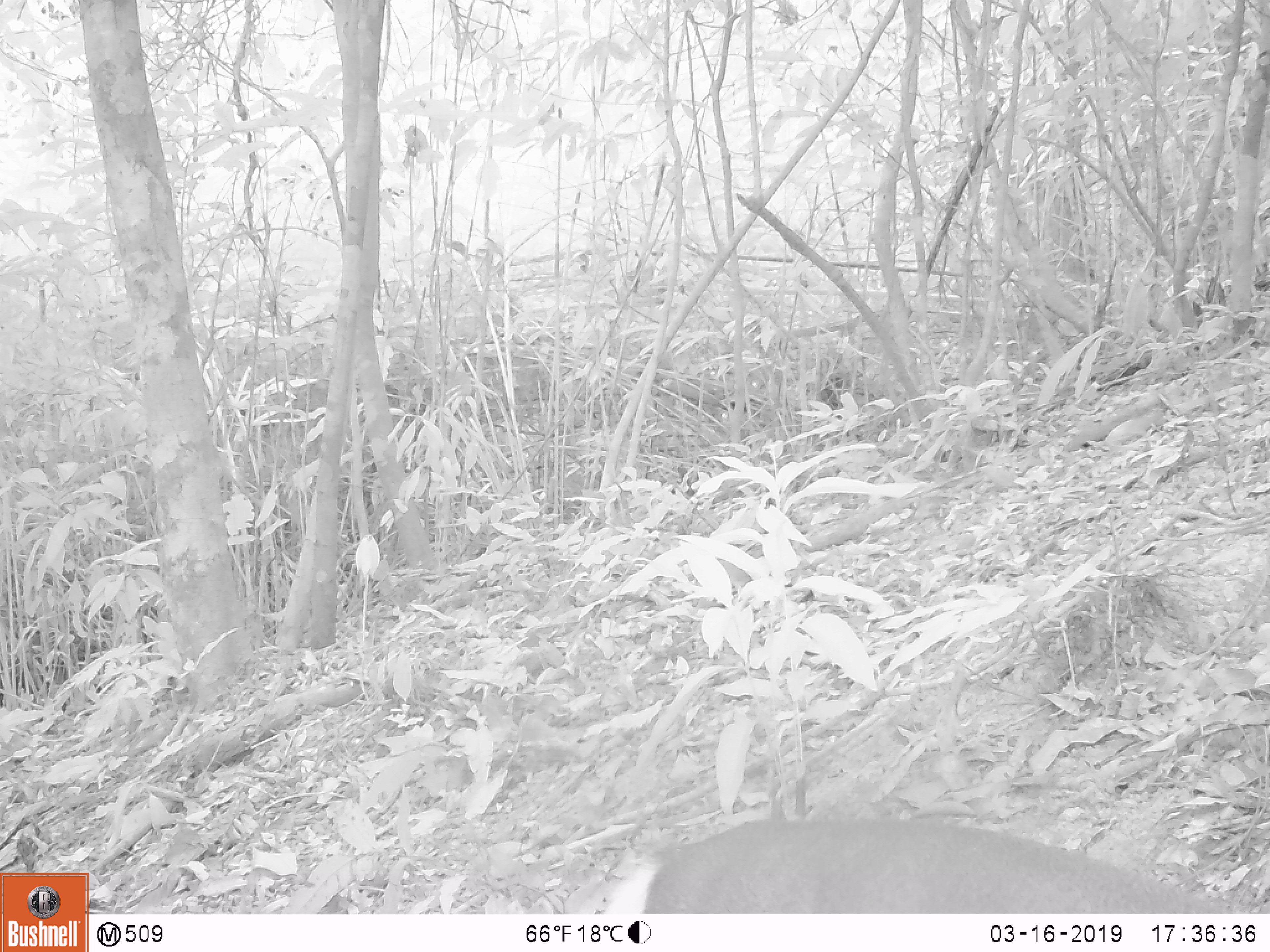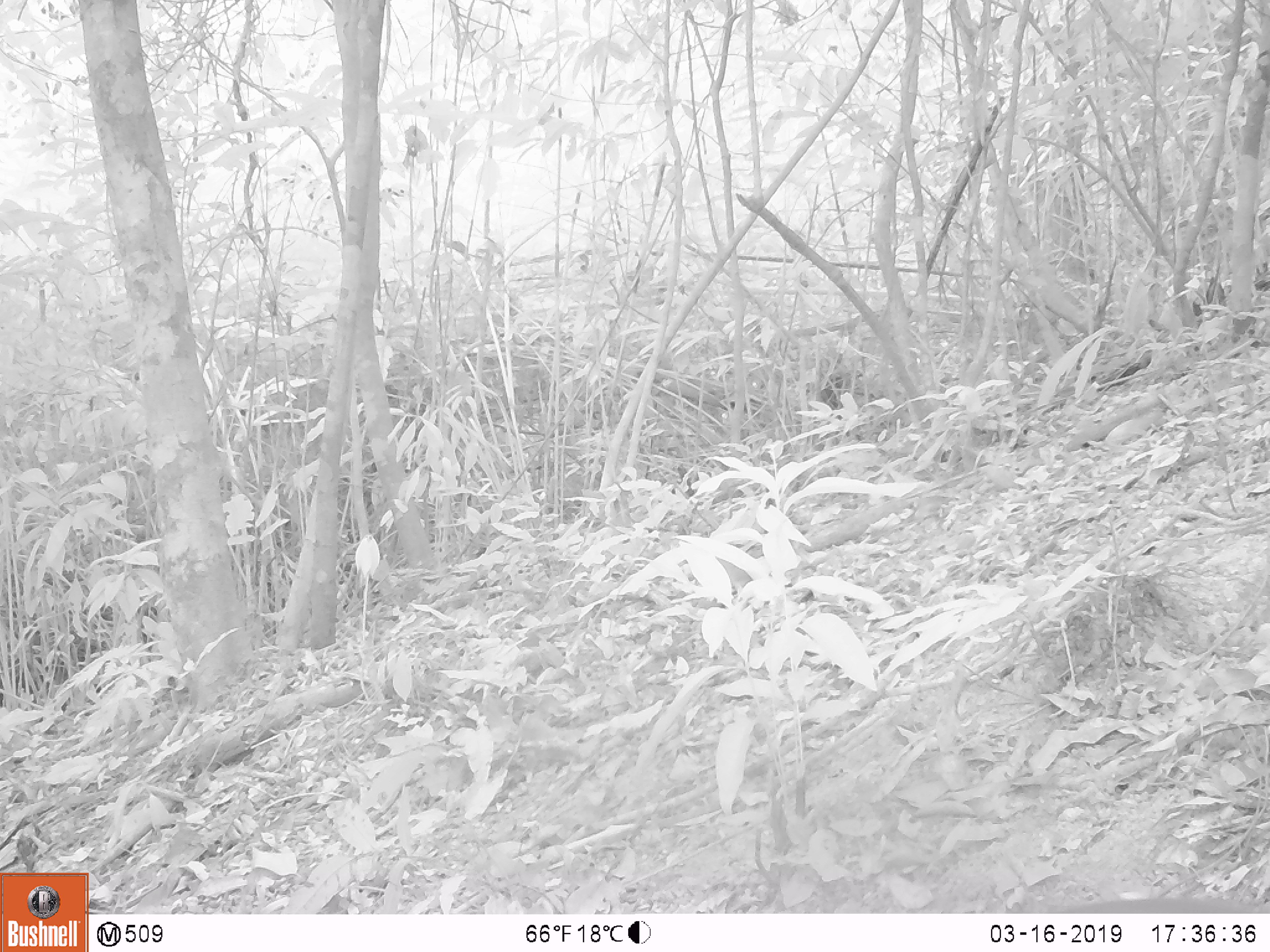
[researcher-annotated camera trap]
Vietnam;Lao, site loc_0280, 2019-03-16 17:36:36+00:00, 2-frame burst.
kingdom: Animalia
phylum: Chordata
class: Mammalia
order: Artiodactyla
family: Cervidae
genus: Muntiacus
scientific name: Muntiacus rooseveltorum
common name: roosevelt's muntjac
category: roosevelts muntjac group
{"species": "roosevelts muntjac group (roosevelt's muntjac) (Muntiacus rooseveltorum)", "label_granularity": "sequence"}